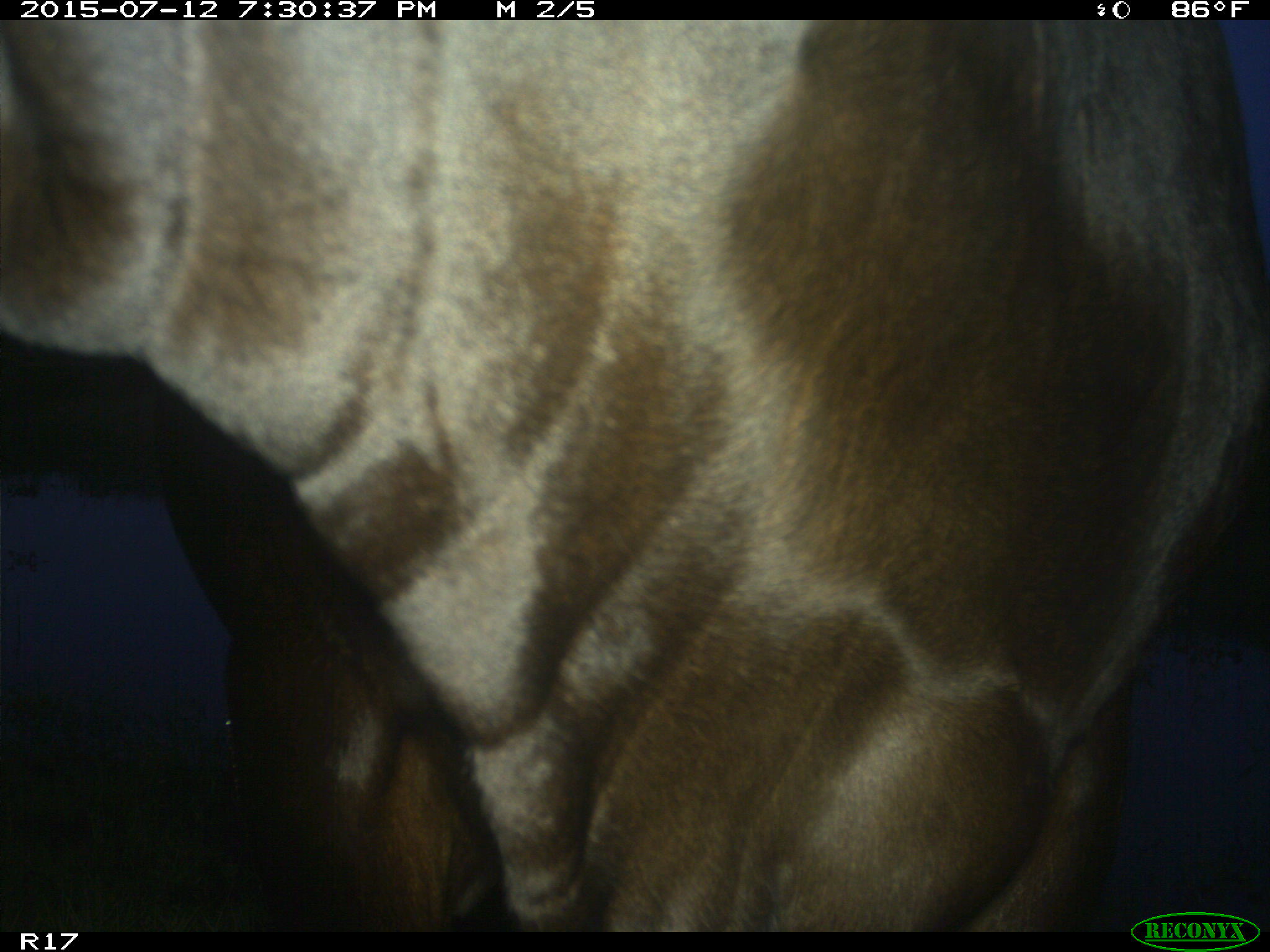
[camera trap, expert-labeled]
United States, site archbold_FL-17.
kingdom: Animalia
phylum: Chordata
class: Mammalia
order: Artiodactyla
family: Bovidae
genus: Bos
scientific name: Bos taurus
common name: domestic cow